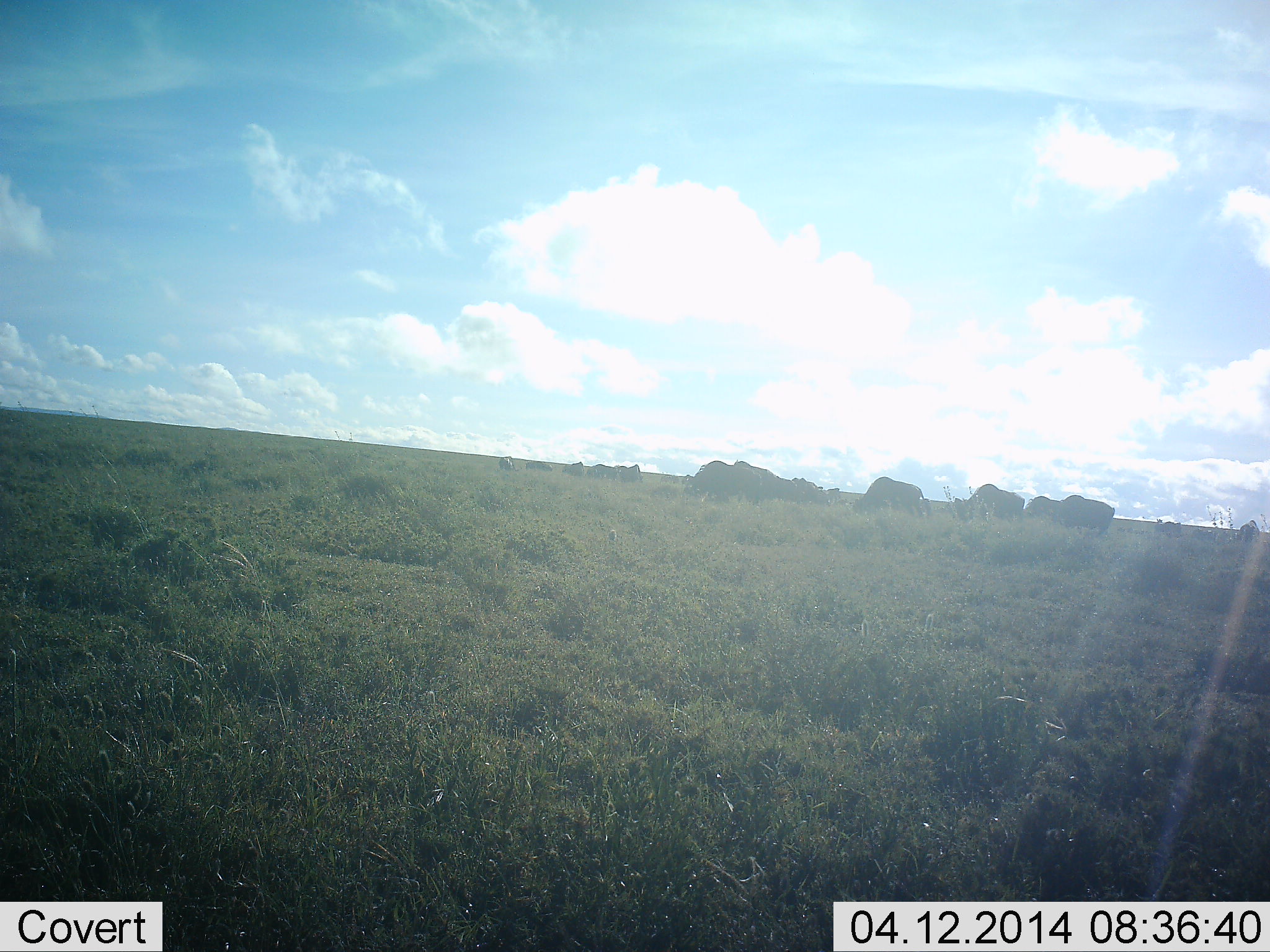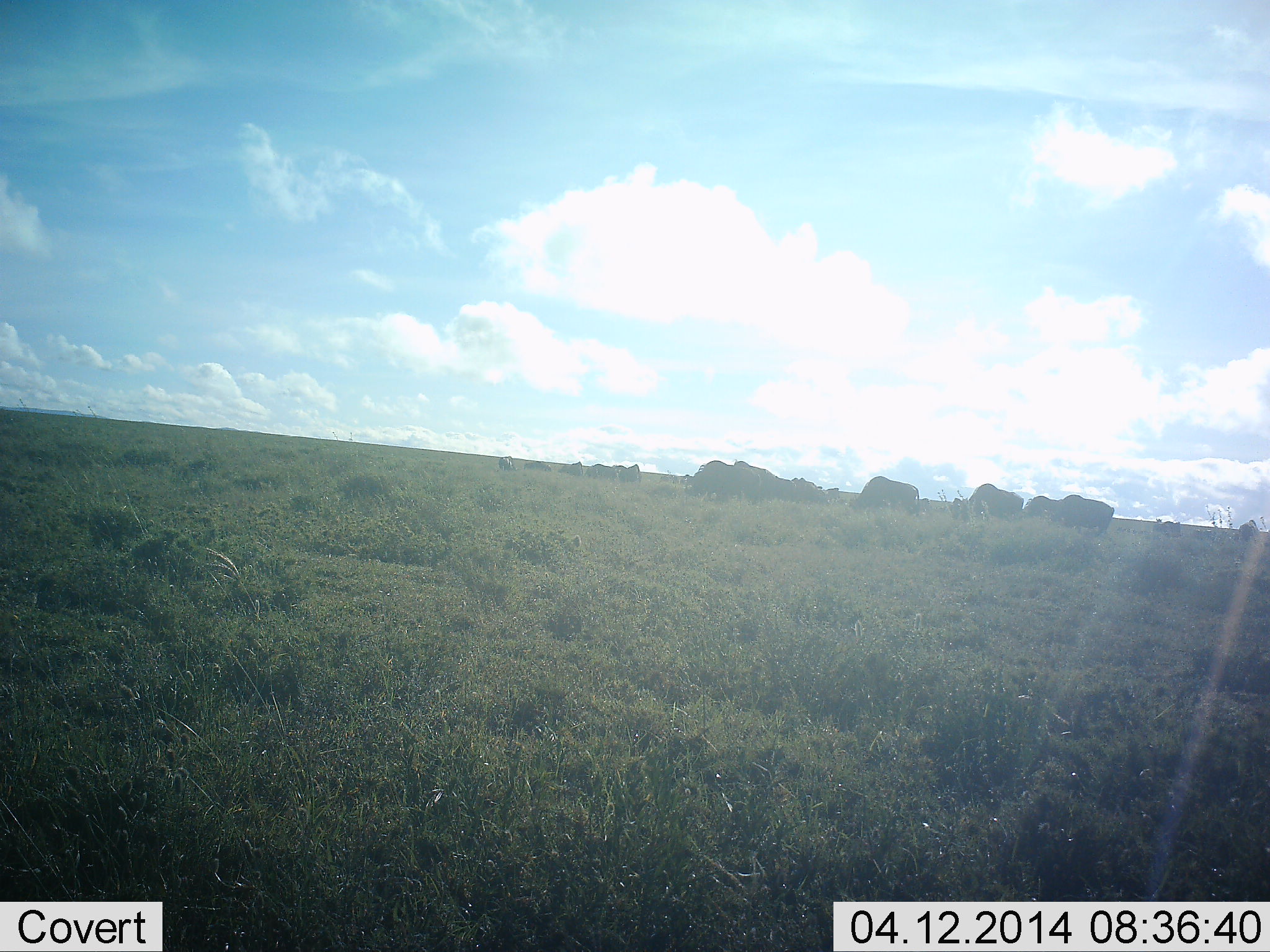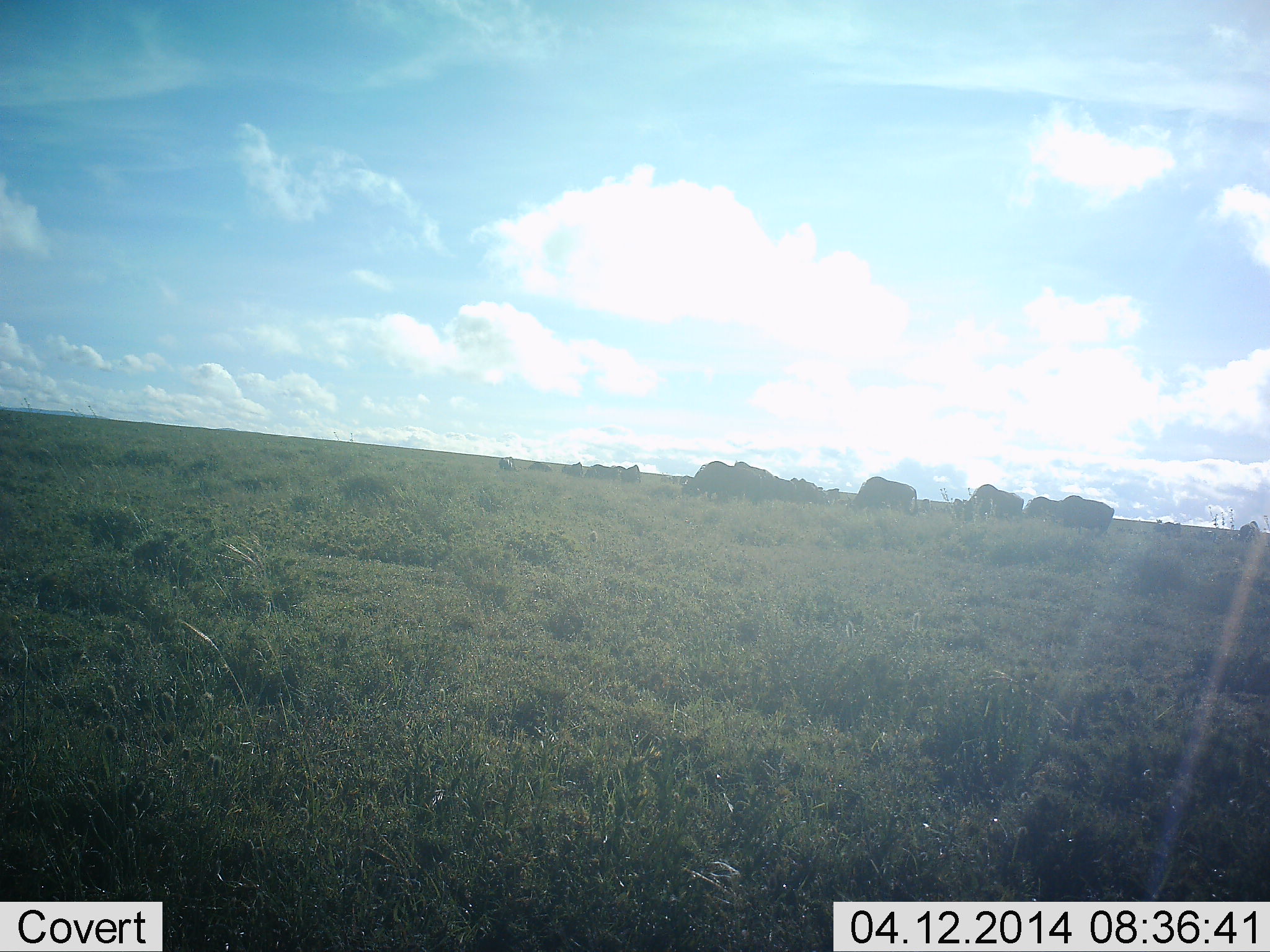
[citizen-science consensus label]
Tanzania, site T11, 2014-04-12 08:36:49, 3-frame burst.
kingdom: Animalia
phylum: Chordata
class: Mammalia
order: Artiodactyla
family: Bovidae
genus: Connochaetes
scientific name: Connochaetes taurinus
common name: blue wildebeest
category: wildebeest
Wildebeest (blue wildebeest) (Connochaetes taurinus), count 11-50. Behavior (volunteer vote fractions): standing 40%, resting 0%, moving 0%, interacting 0%. Young present (vote fraction): 0%. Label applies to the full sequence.